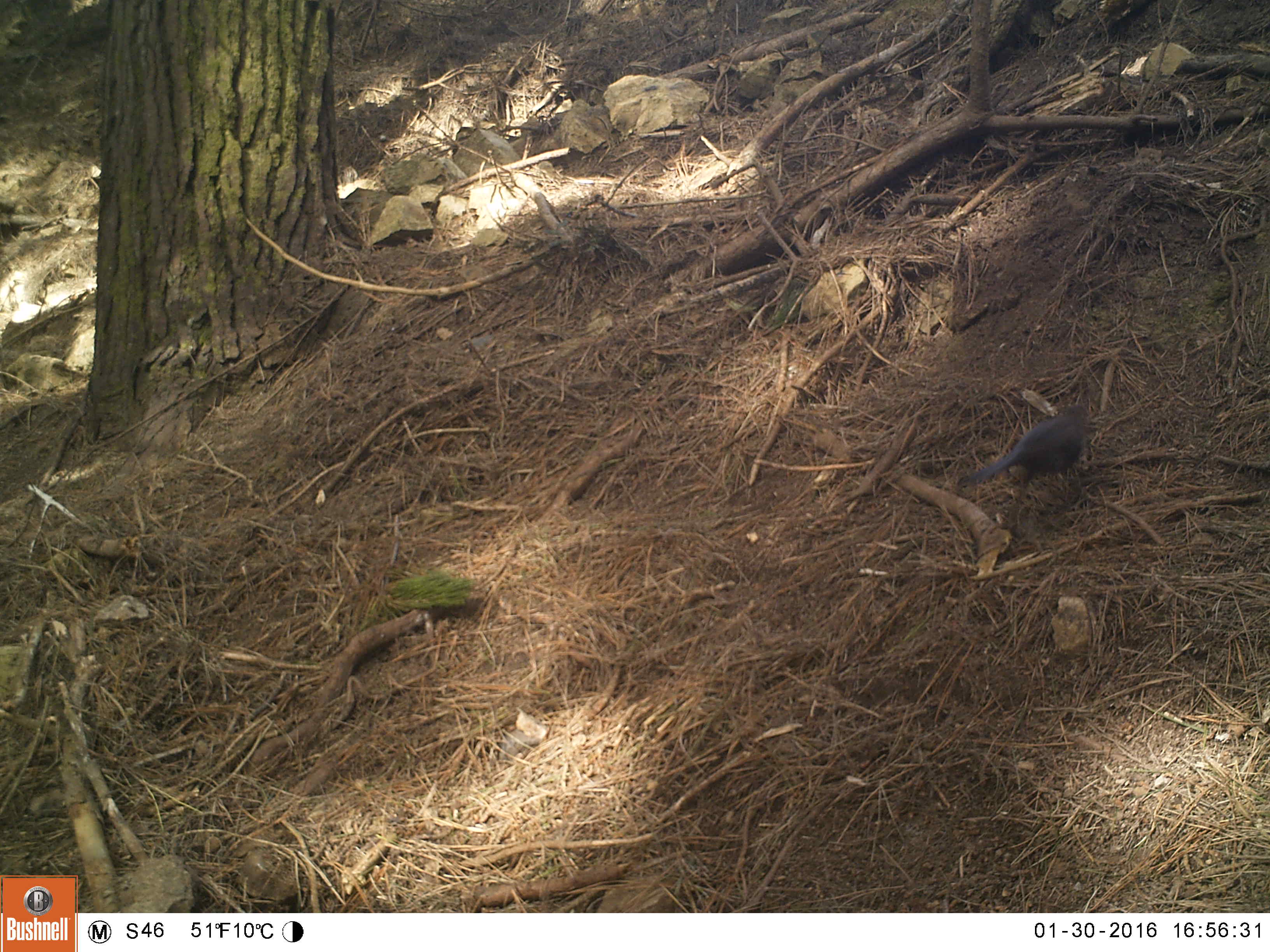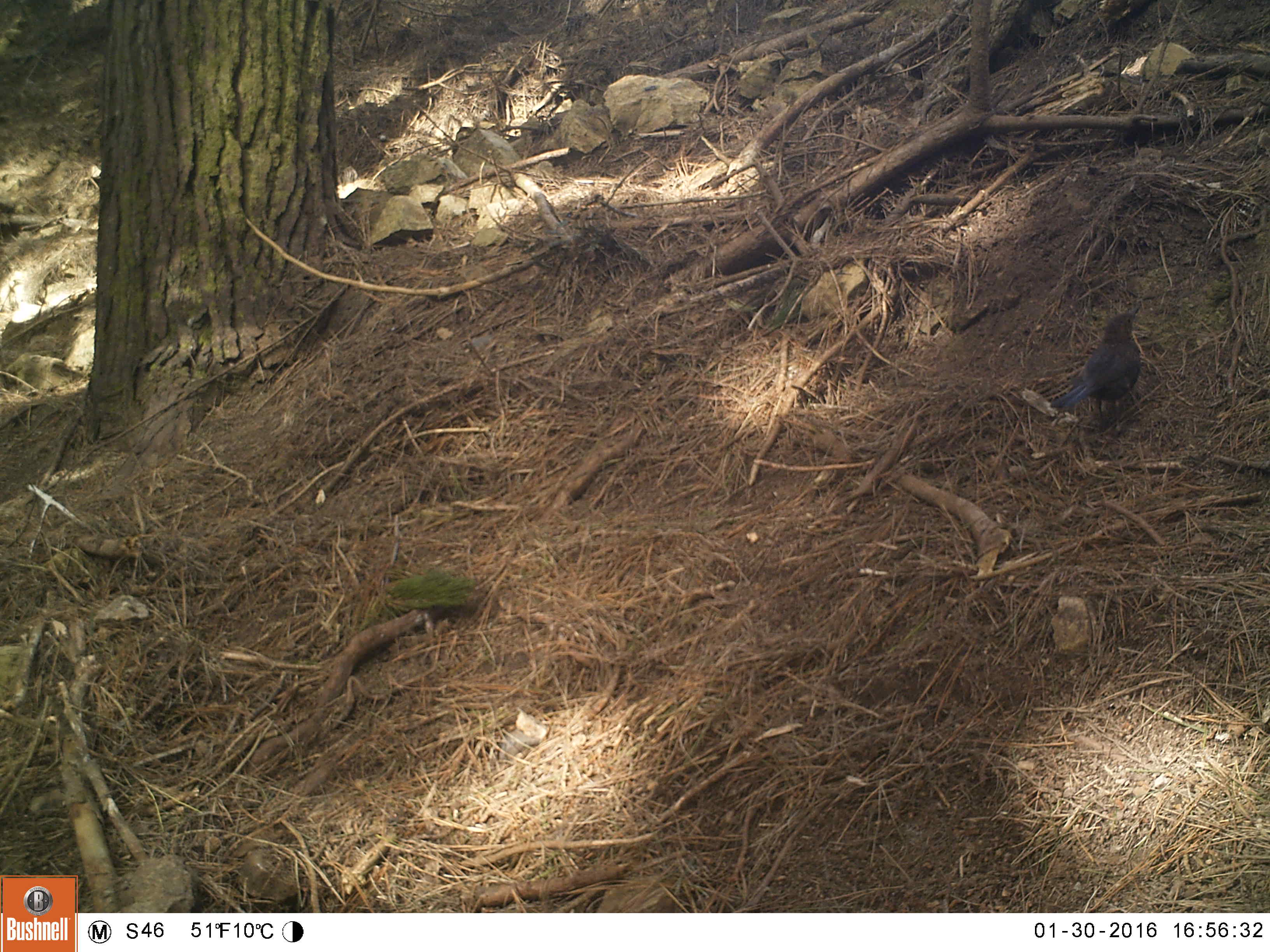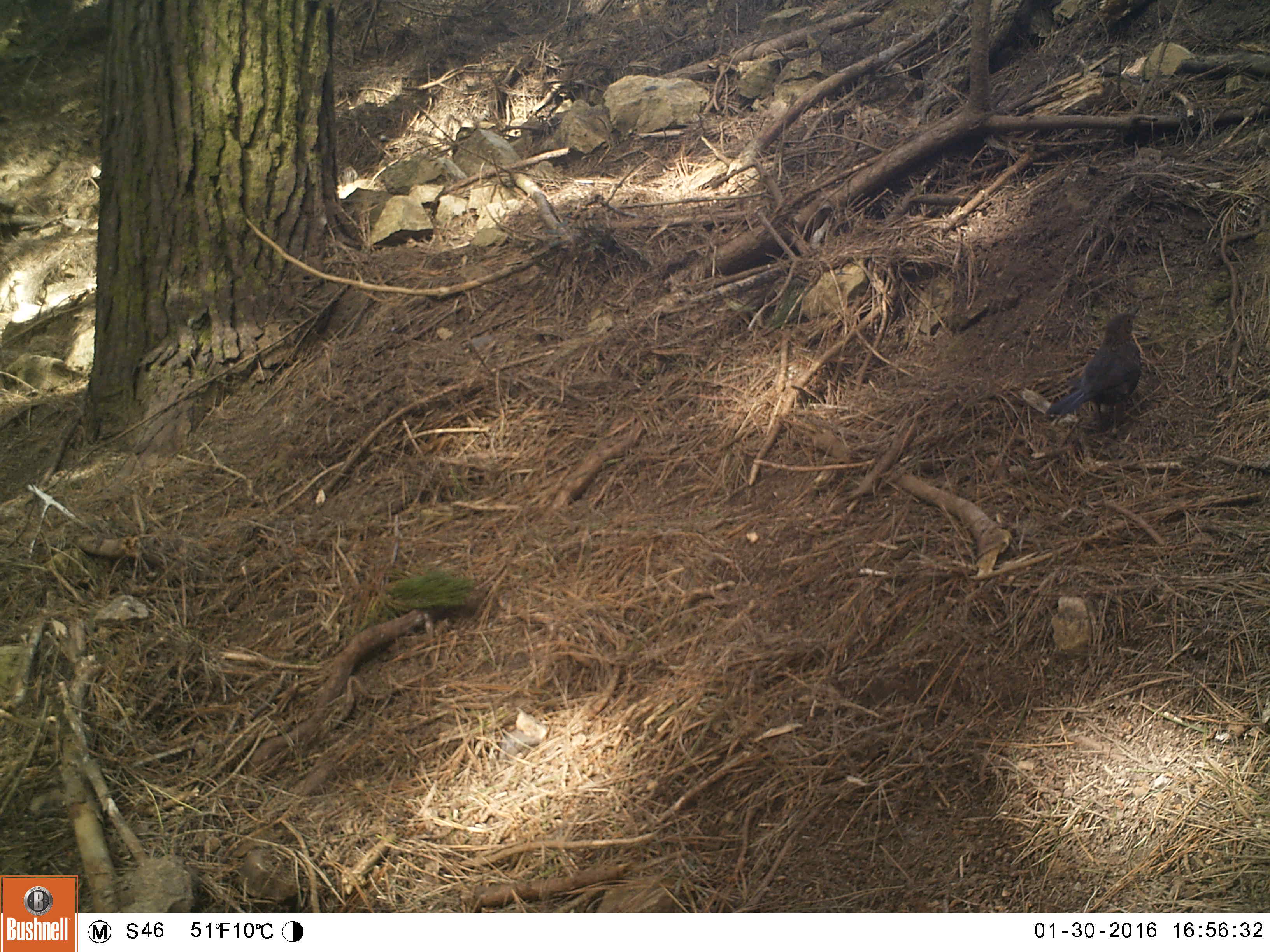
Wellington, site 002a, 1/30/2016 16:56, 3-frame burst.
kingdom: Animalia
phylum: Chordata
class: Aves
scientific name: Aves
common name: bird